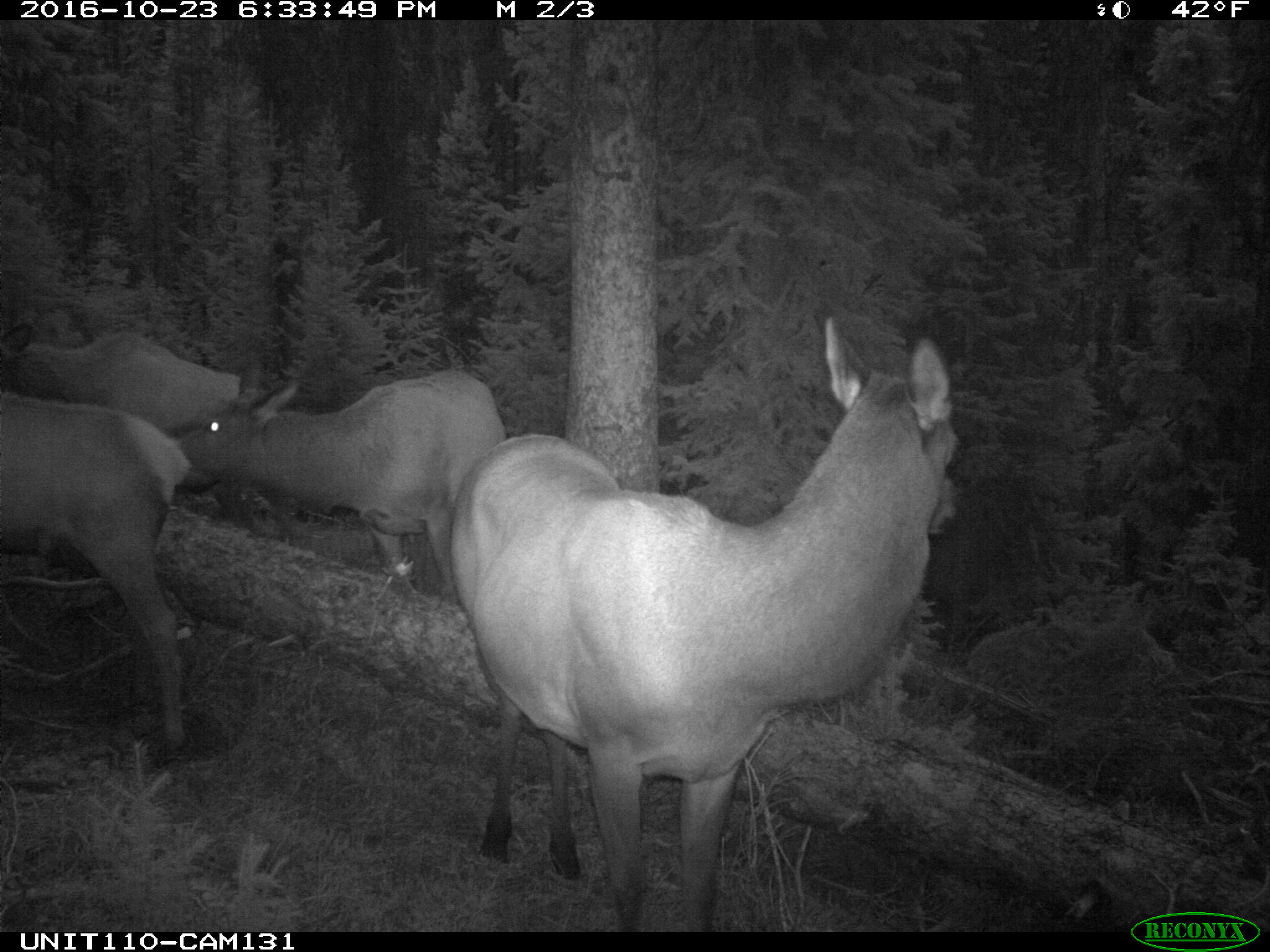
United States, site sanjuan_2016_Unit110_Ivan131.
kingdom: Animalia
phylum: Chordata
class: Mammalia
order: Artiodactyla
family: Cervidae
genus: Cervus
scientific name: Cervus elaphus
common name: red deer